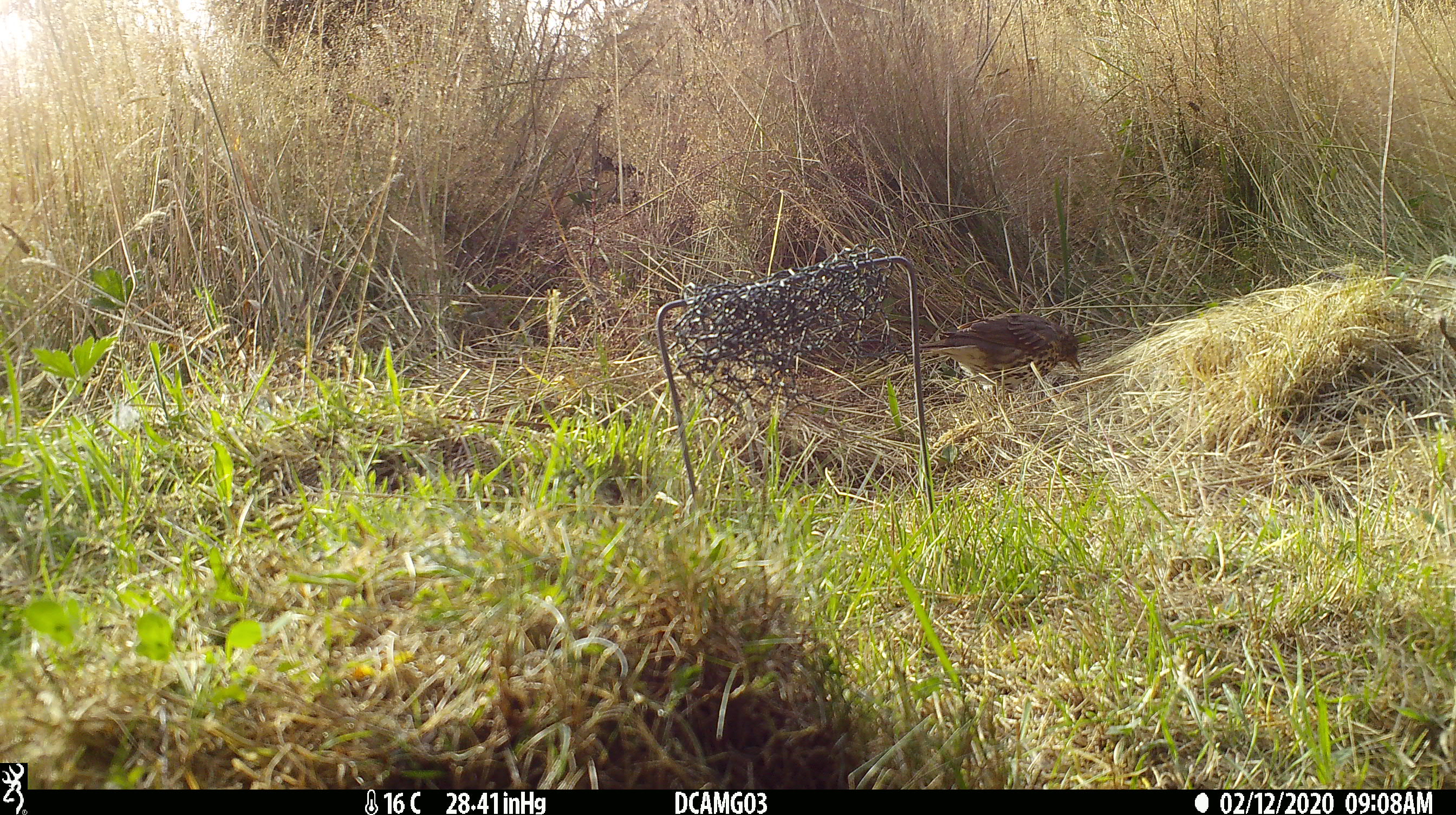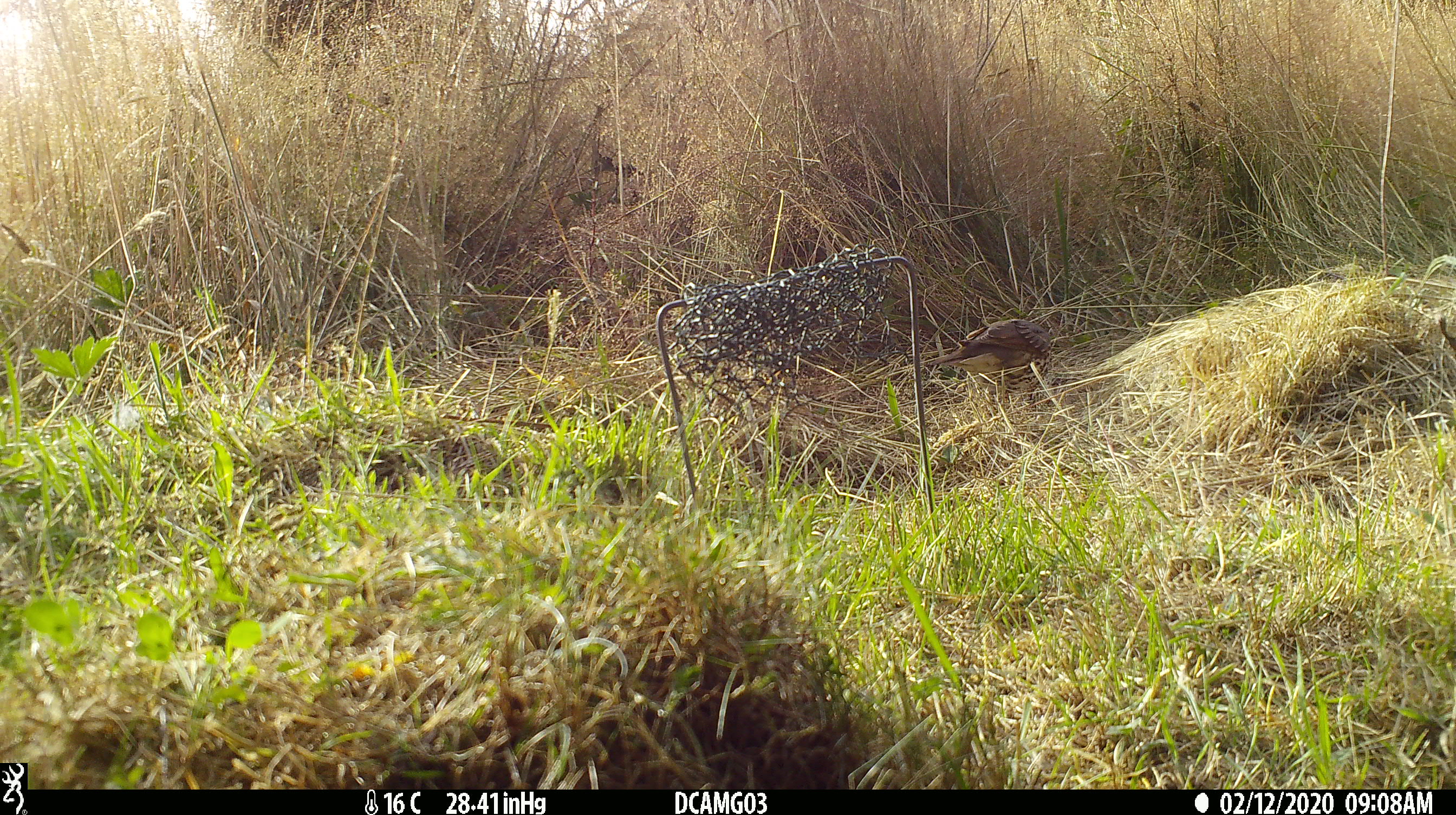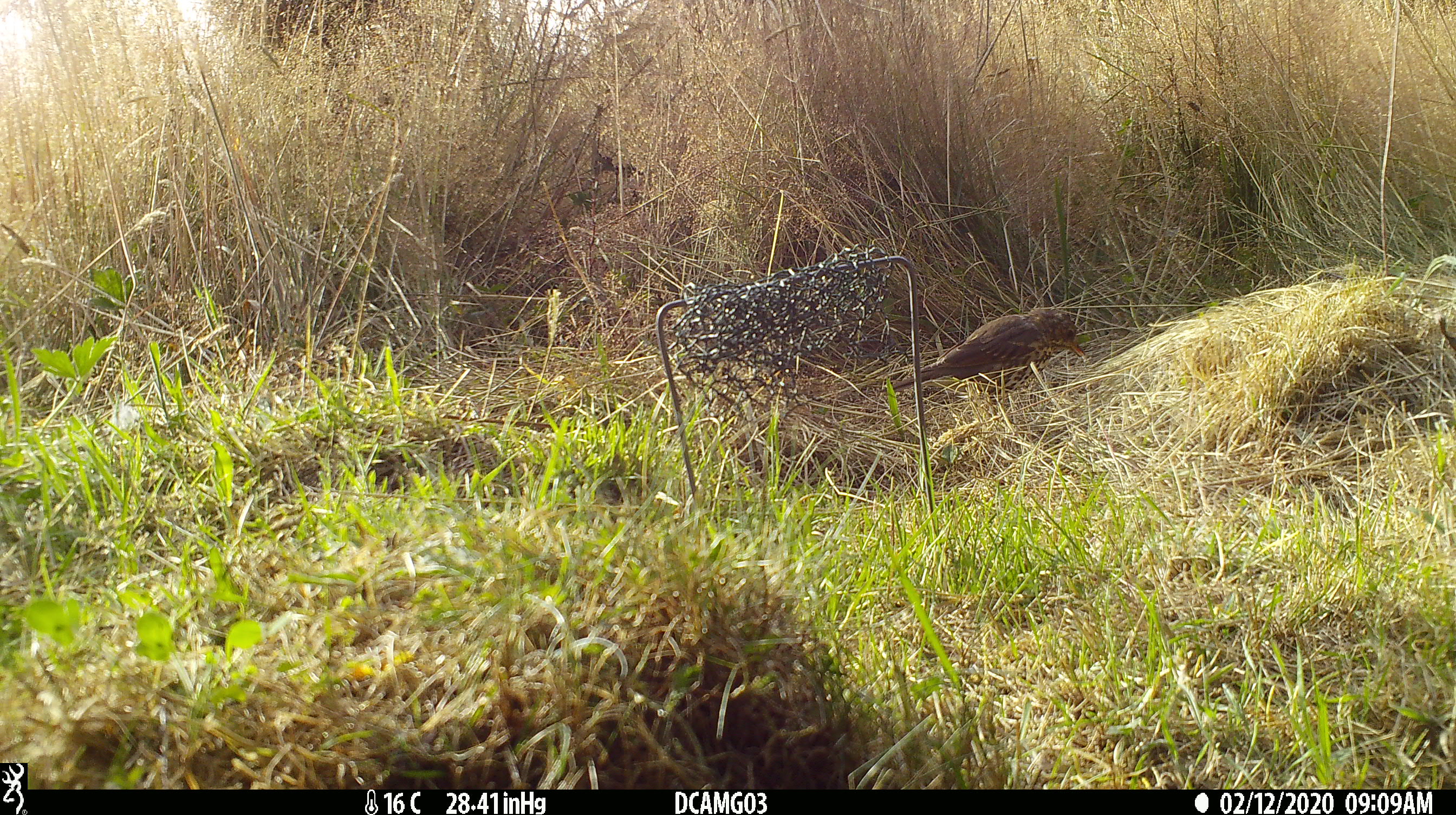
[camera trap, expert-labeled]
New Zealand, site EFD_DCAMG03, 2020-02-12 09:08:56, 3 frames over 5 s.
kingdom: Animalia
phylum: Chordata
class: Aves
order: Passeriformes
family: Turdidae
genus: Turdus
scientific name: Turdus philomelos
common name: song thrush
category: thrush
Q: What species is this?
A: Thrush (song thrush) (Turdus philomelos).